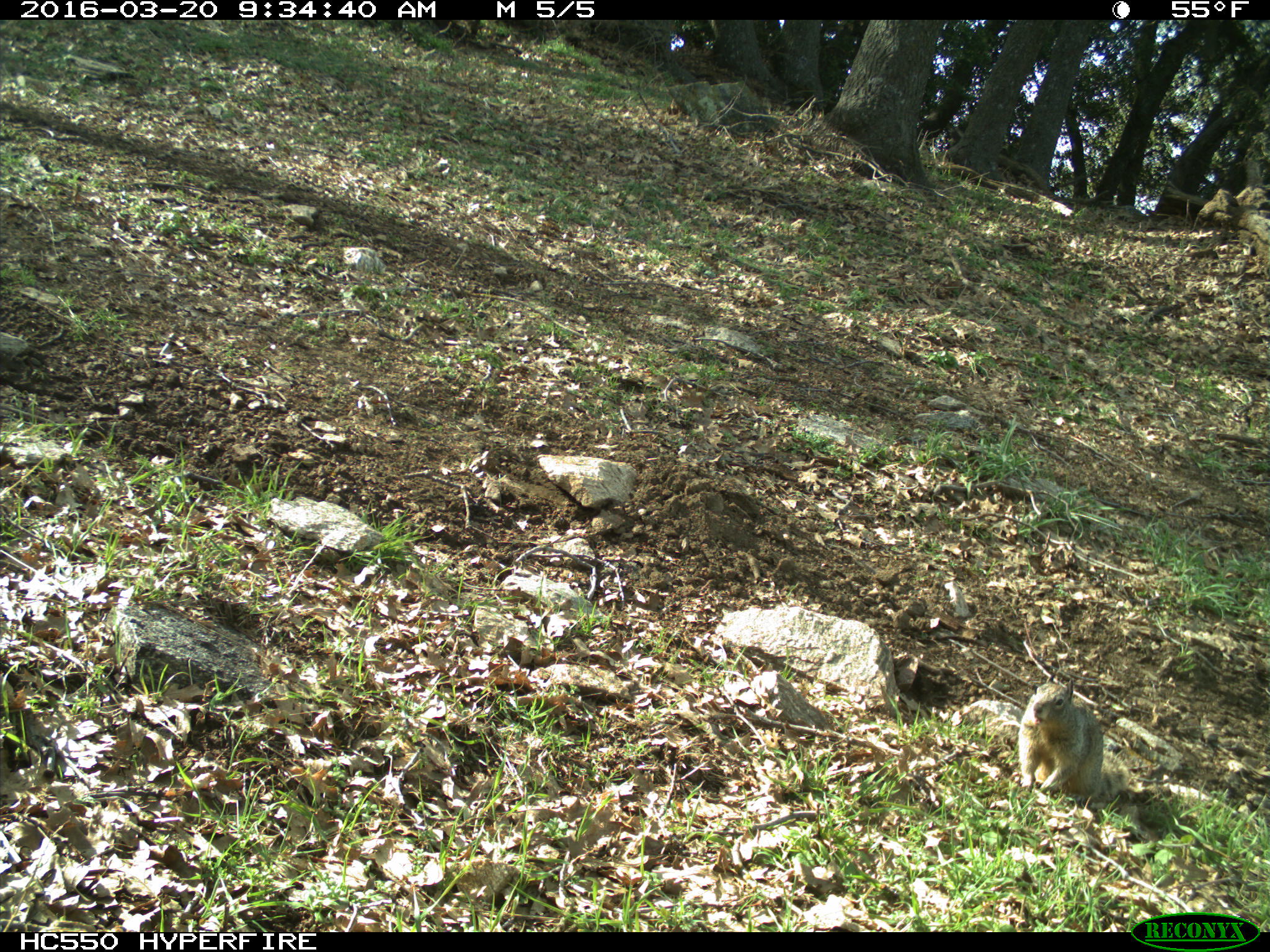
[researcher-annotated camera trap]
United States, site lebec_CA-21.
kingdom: Animalia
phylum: Chordata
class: Mammalia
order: Rodentia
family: Sciuridae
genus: Otospermophilus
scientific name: Otospermophilus beecheyi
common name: california ground squirrel